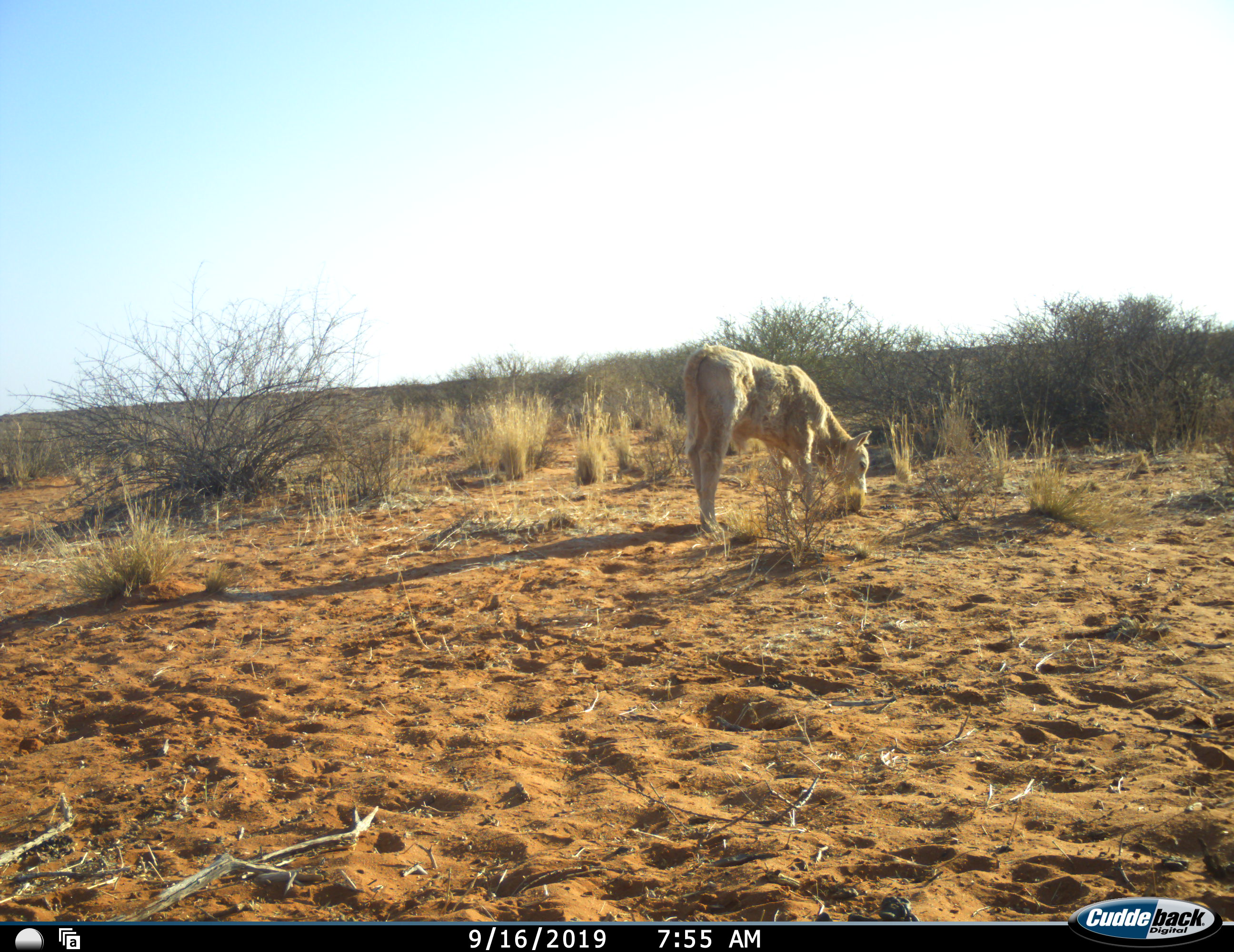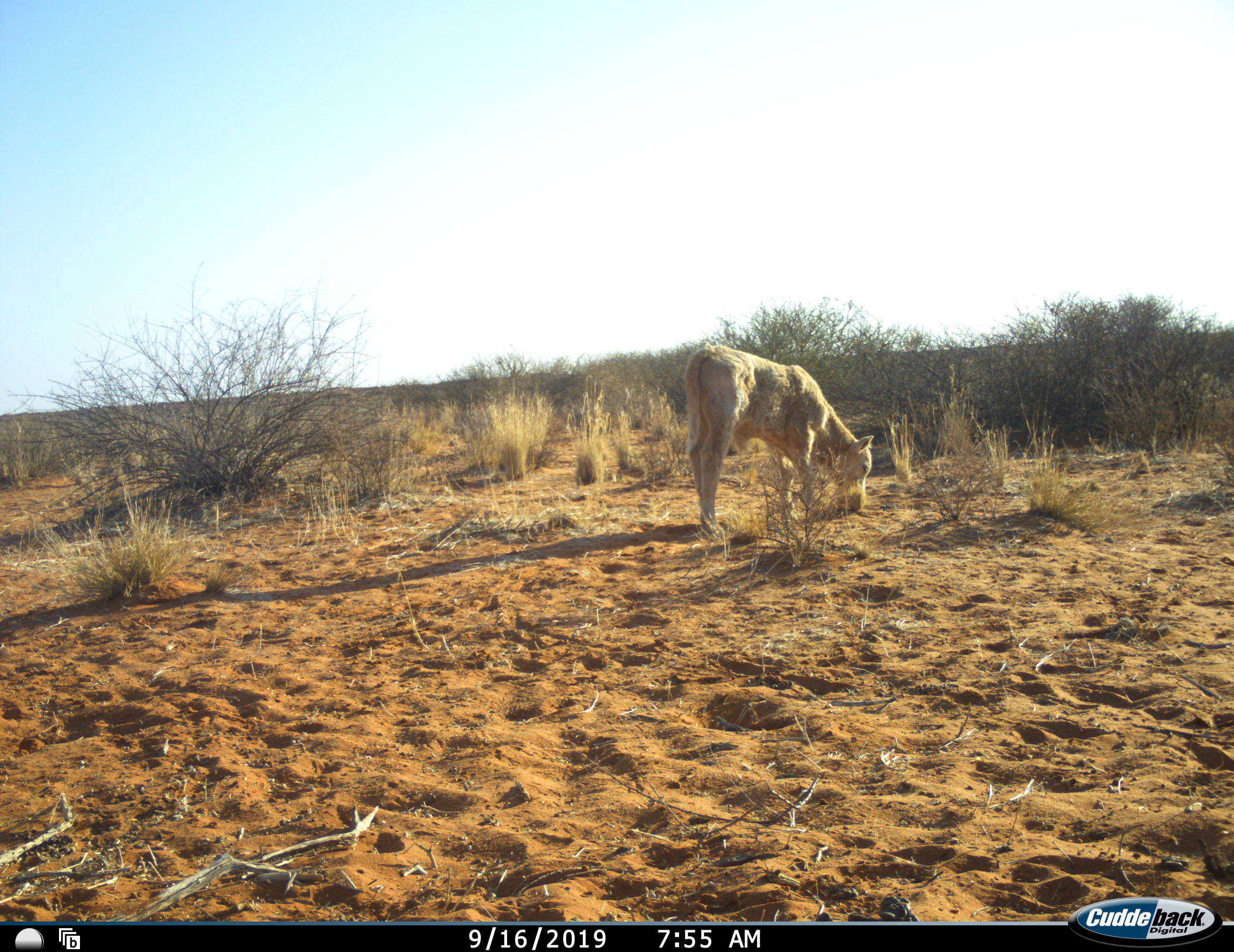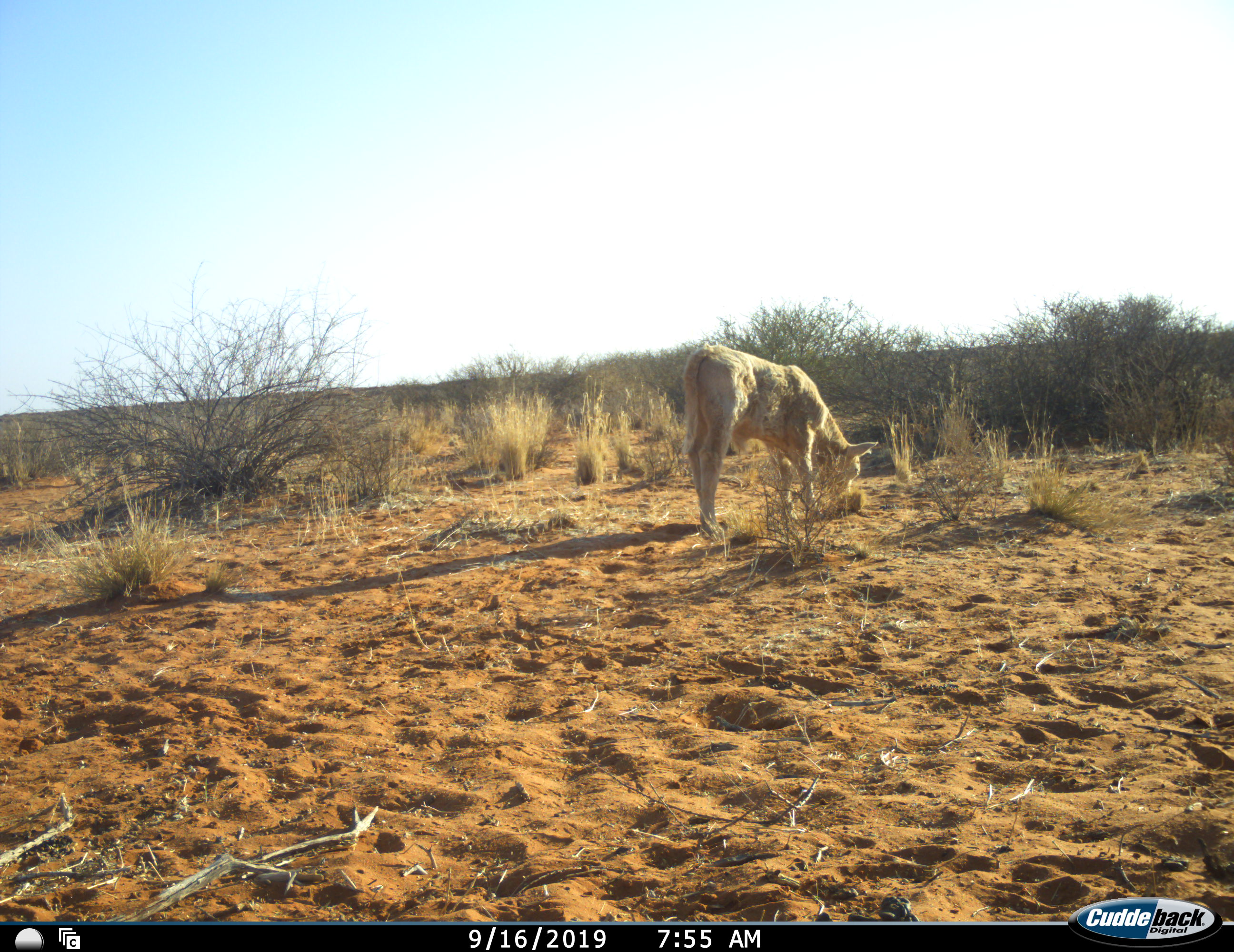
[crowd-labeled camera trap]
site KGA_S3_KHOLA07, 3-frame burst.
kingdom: Animalia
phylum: Chordata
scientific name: Vertebrata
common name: domestic animal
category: domesticanimal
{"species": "domesticanimal (domestic animal) (Vertebrata)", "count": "1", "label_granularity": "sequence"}